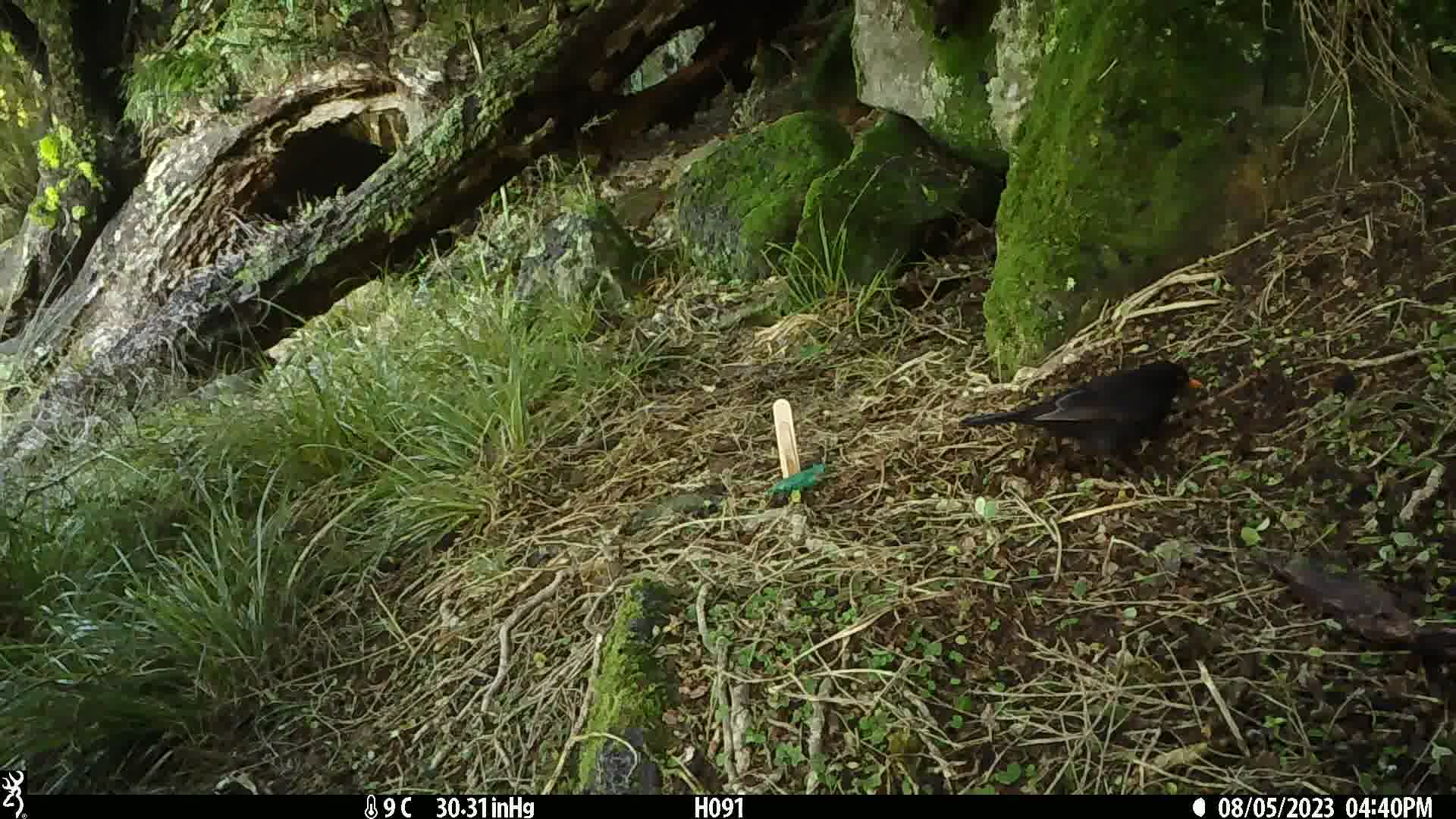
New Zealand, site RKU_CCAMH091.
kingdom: Animalia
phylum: Chordata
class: Aves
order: Passeriformes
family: Turdidae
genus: Turdus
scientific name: Turdus merula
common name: eurasian blackbird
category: blackbird